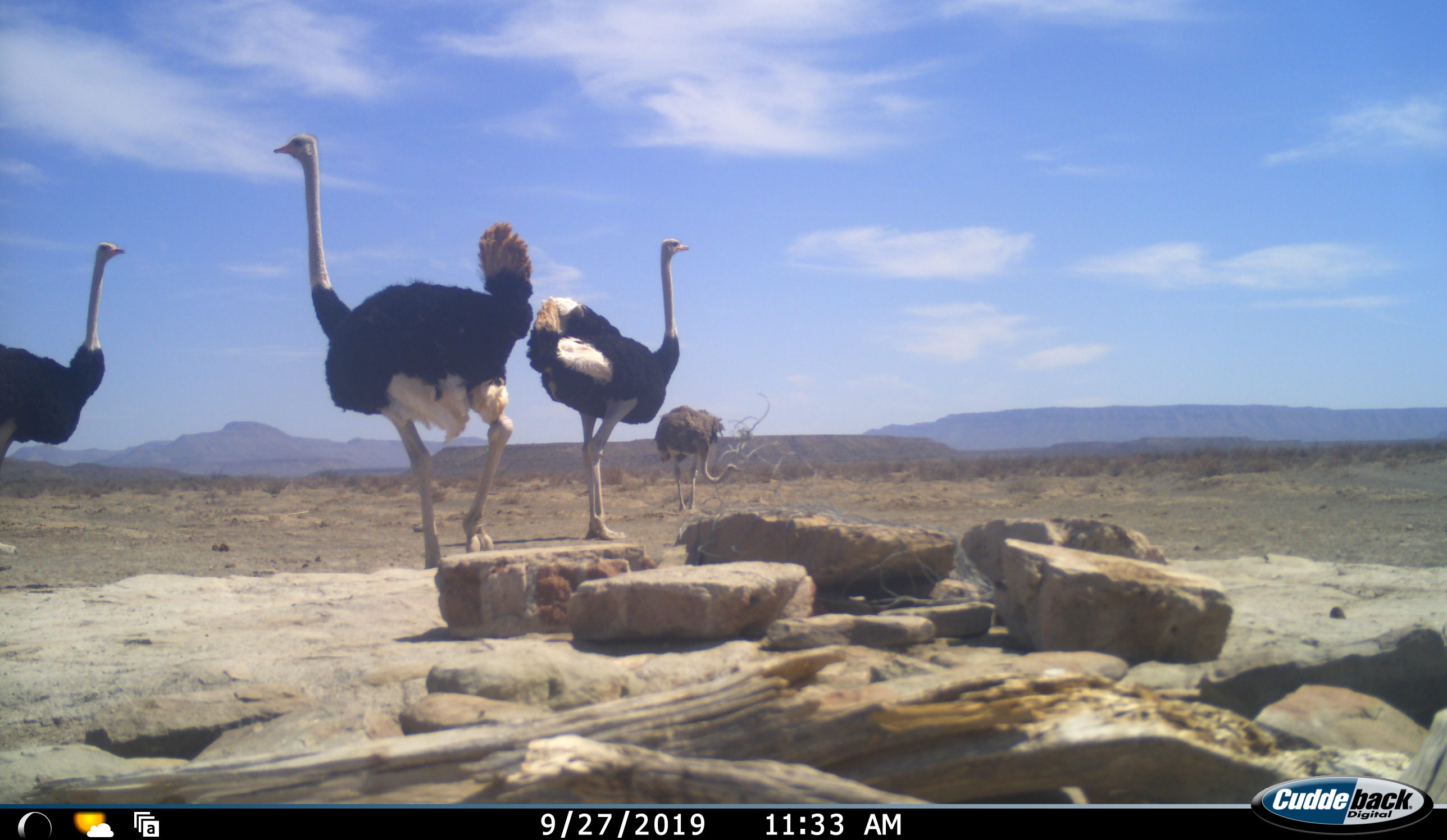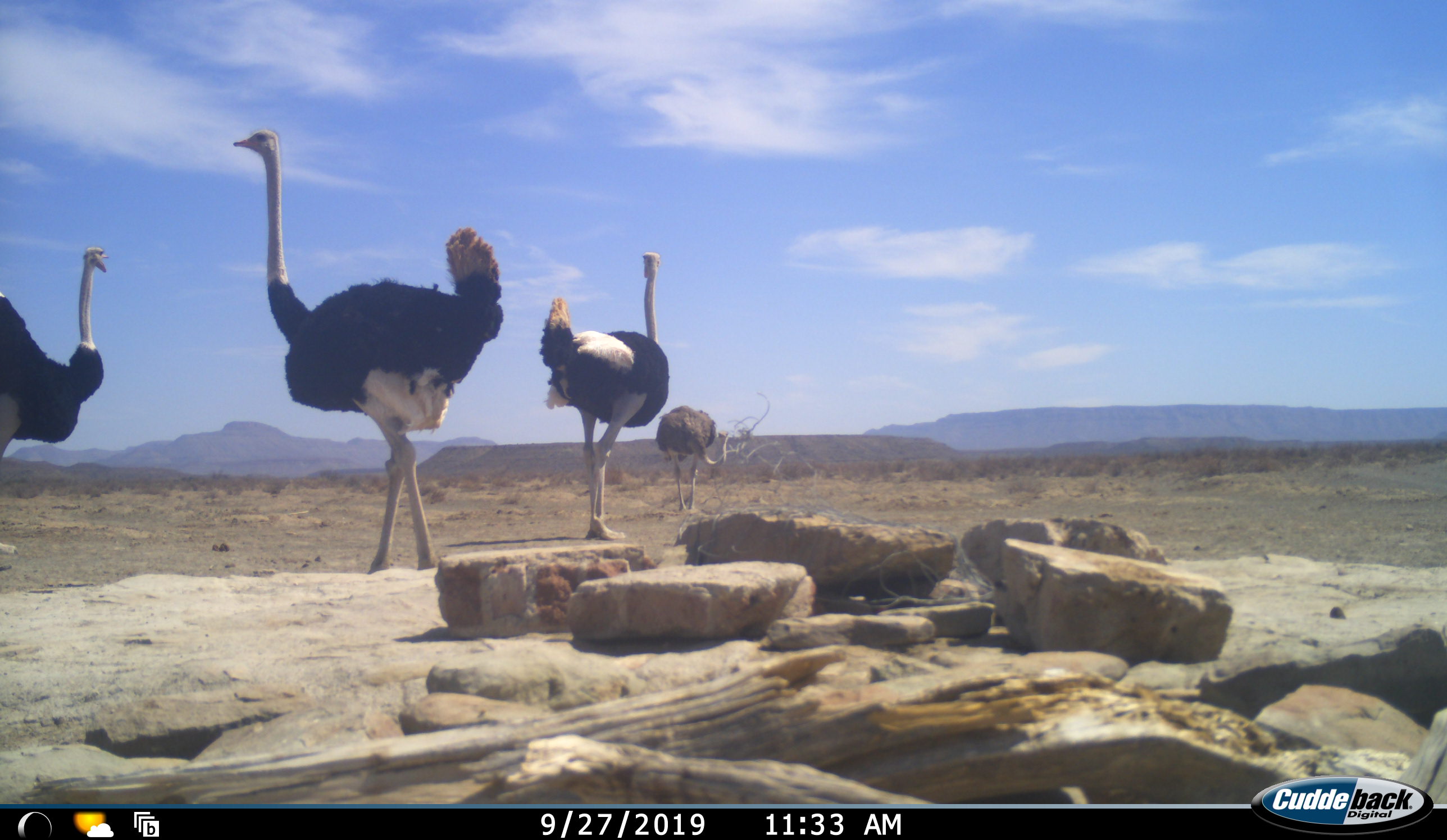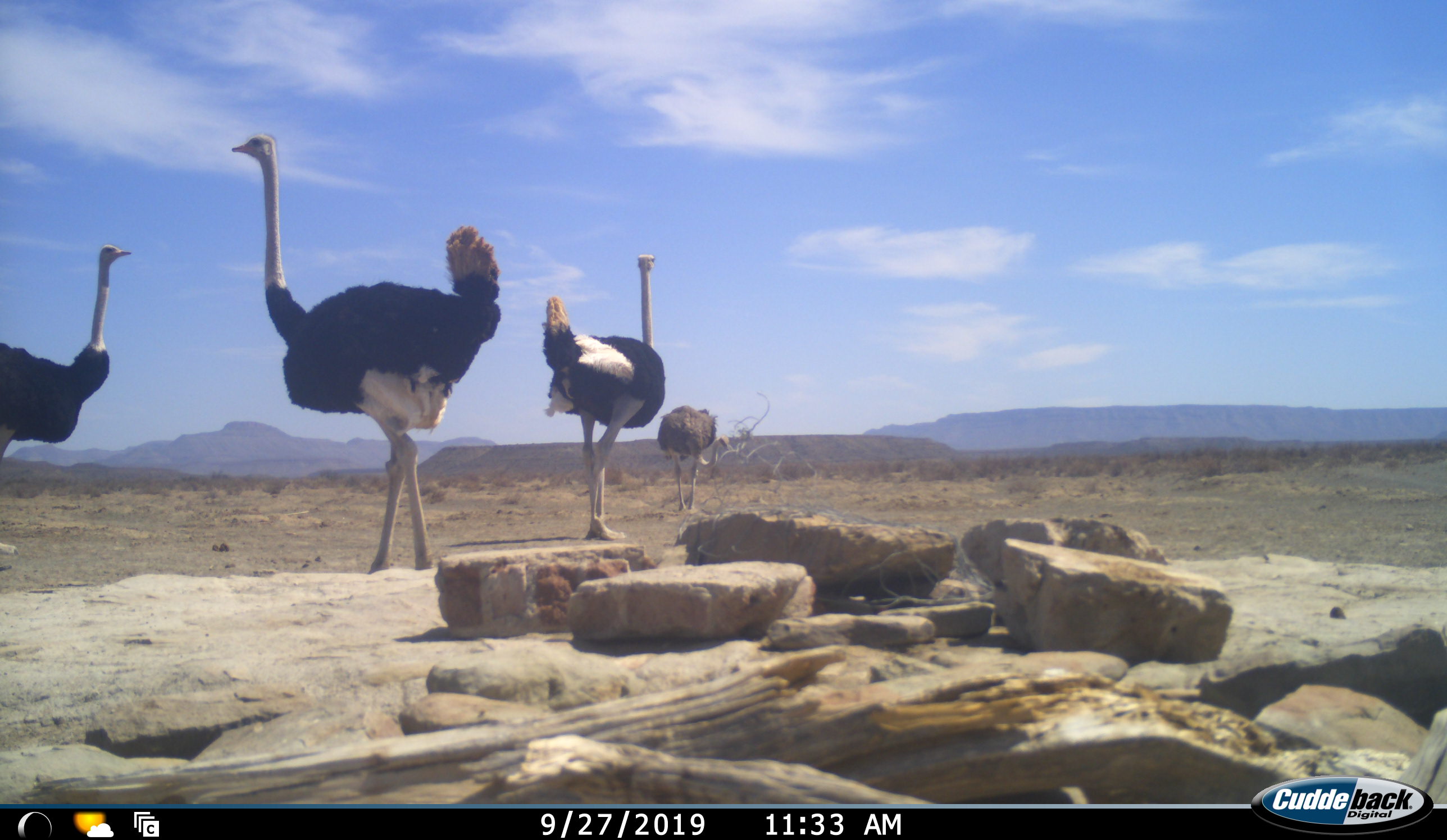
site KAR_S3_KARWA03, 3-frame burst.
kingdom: Animalia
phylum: Chordata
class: Aves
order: Struthioniformes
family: Struthionidae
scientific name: Struthionidae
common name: ostrich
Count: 4.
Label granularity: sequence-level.